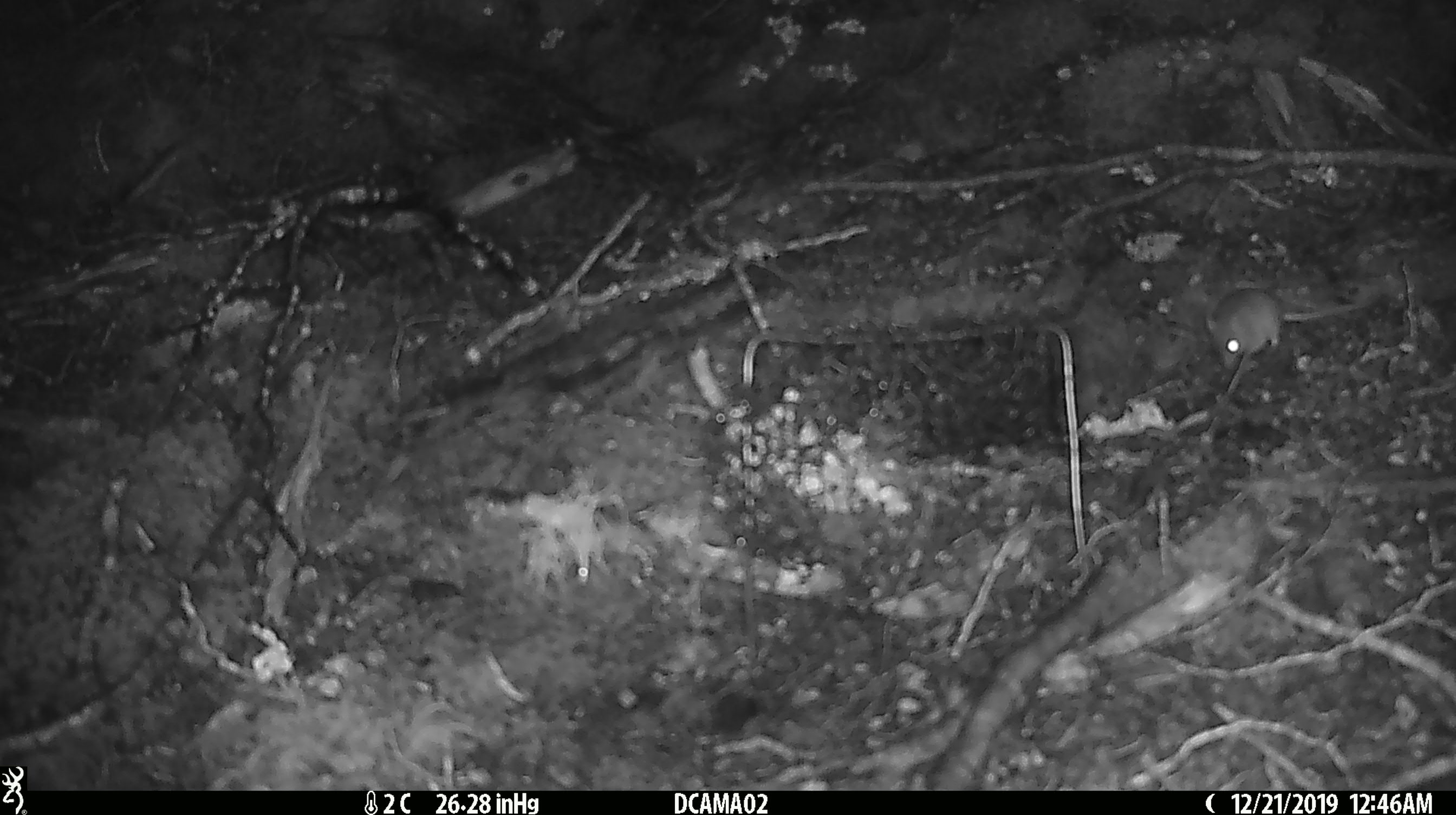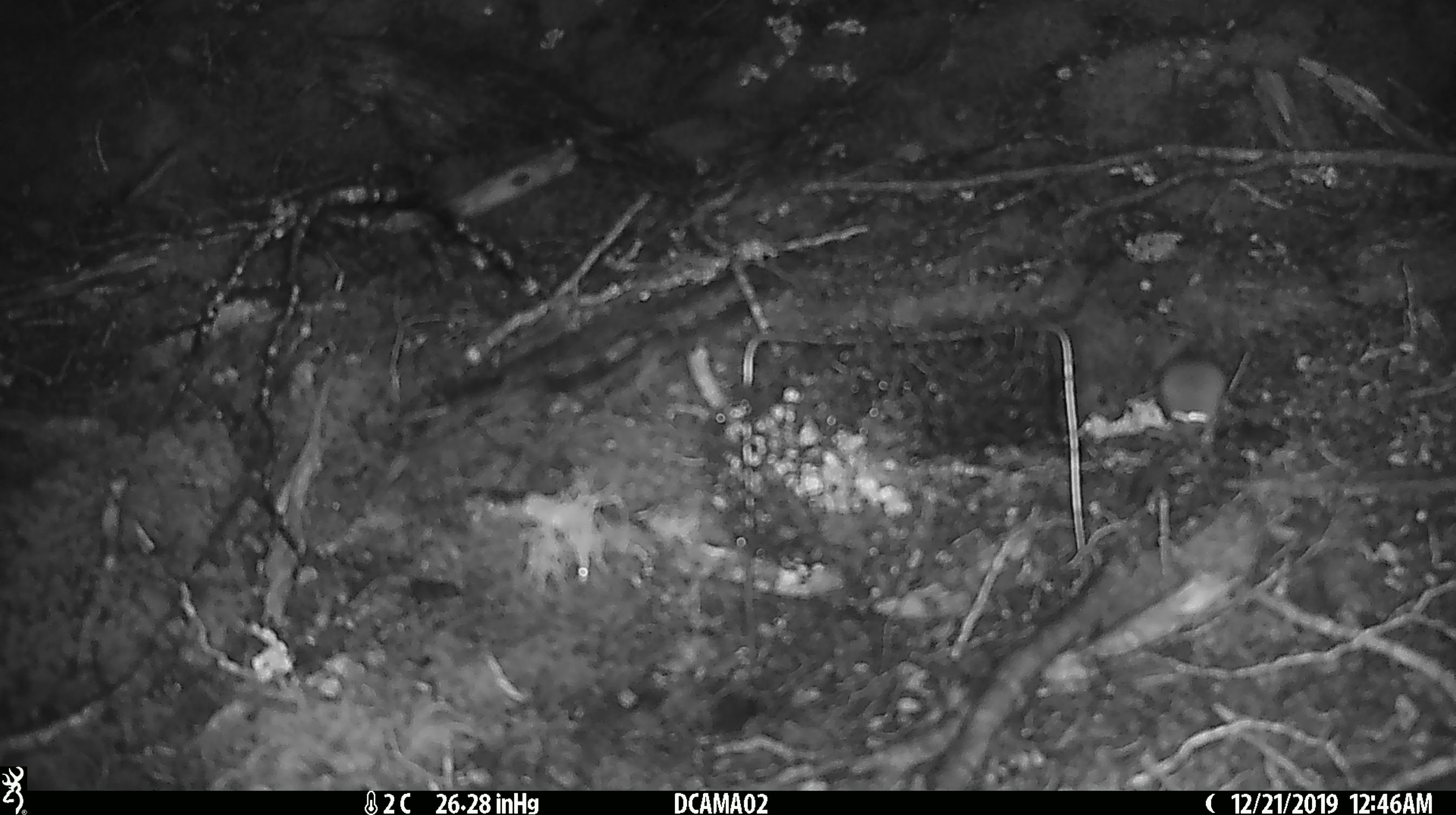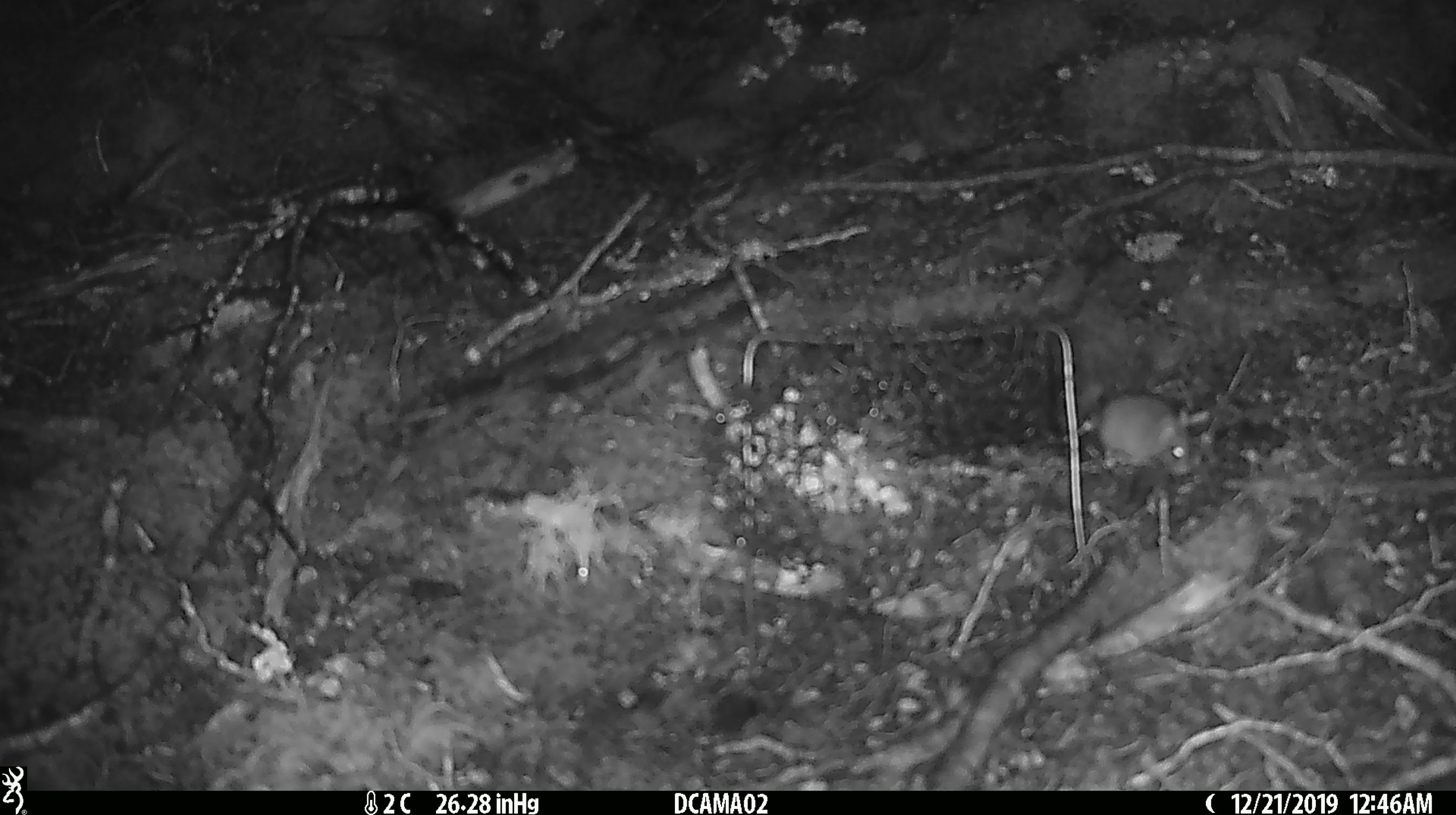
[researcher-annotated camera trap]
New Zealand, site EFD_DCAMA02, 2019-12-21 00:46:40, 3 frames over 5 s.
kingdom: Animalia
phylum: Chordata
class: Mammalia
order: Rodentia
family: Muridae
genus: Mus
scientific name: Mus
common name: mouse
Mouse (Mus).